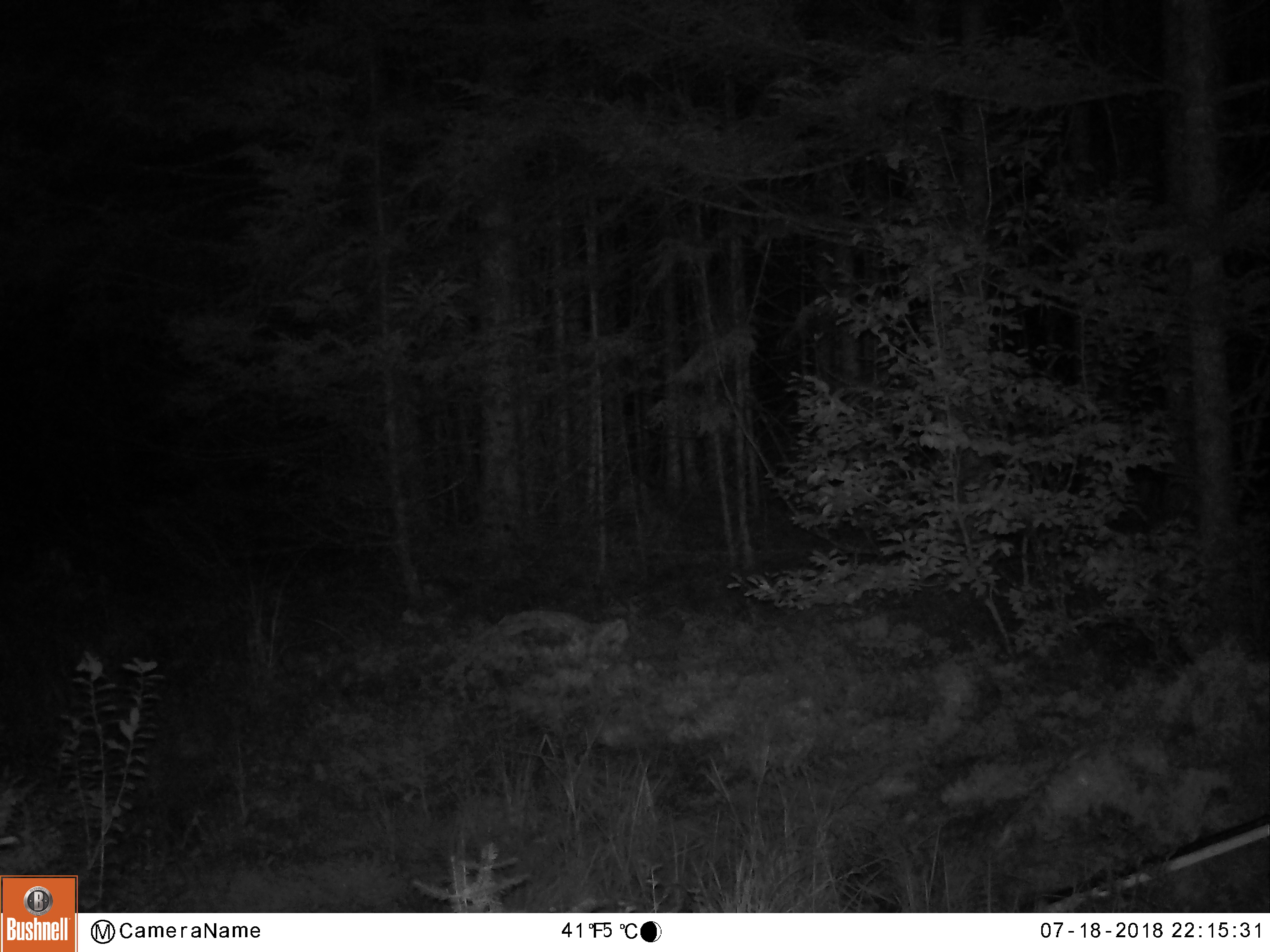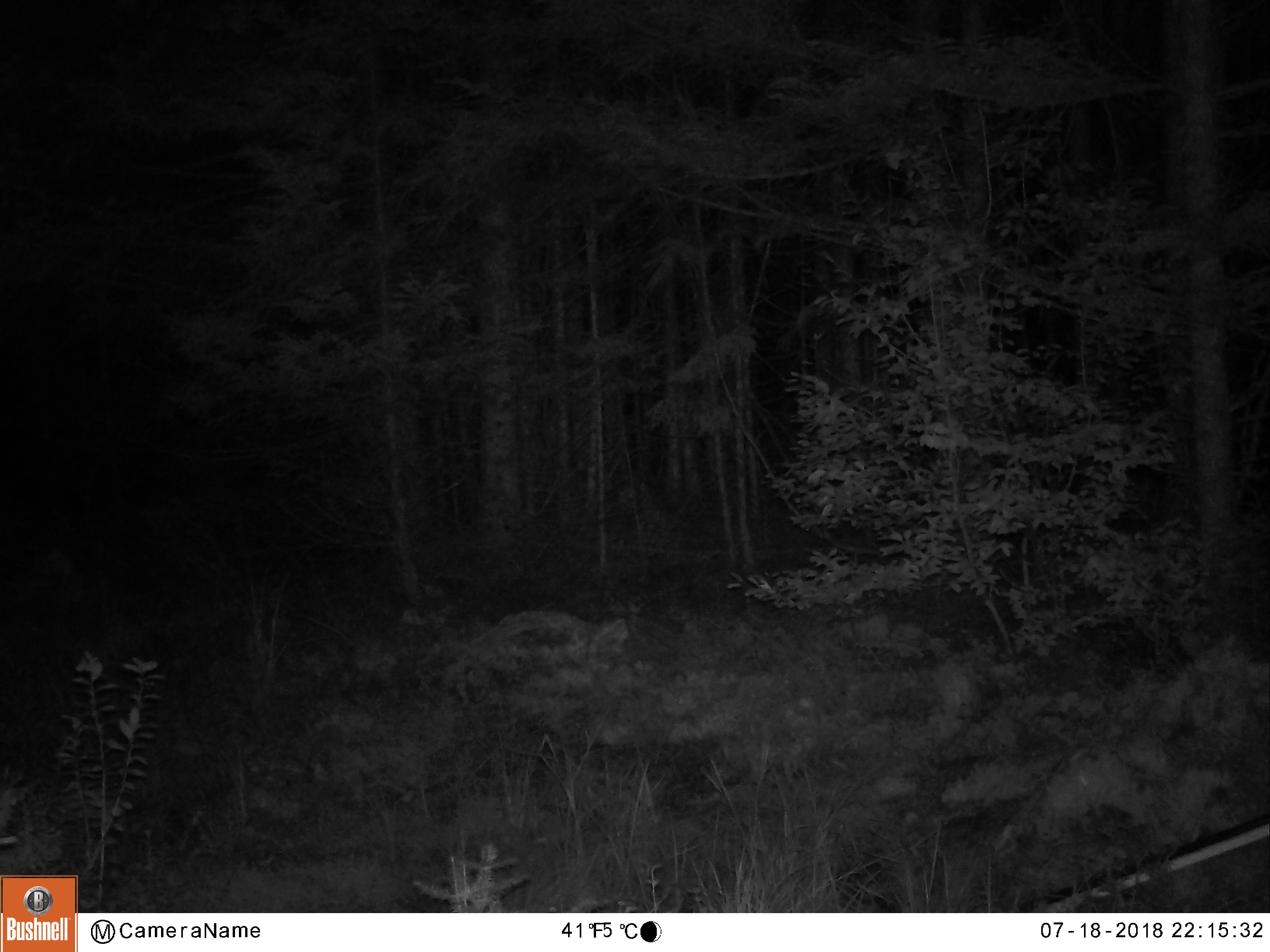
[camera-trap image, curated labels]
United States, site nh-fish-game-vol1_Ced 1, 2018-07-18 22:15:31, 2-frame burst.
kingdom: Animalia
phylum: Chordata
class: Mammalia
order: Artiodactyla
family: Cervidae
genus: Alces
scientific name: Alces alces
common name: moose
Moose (Alces alces).